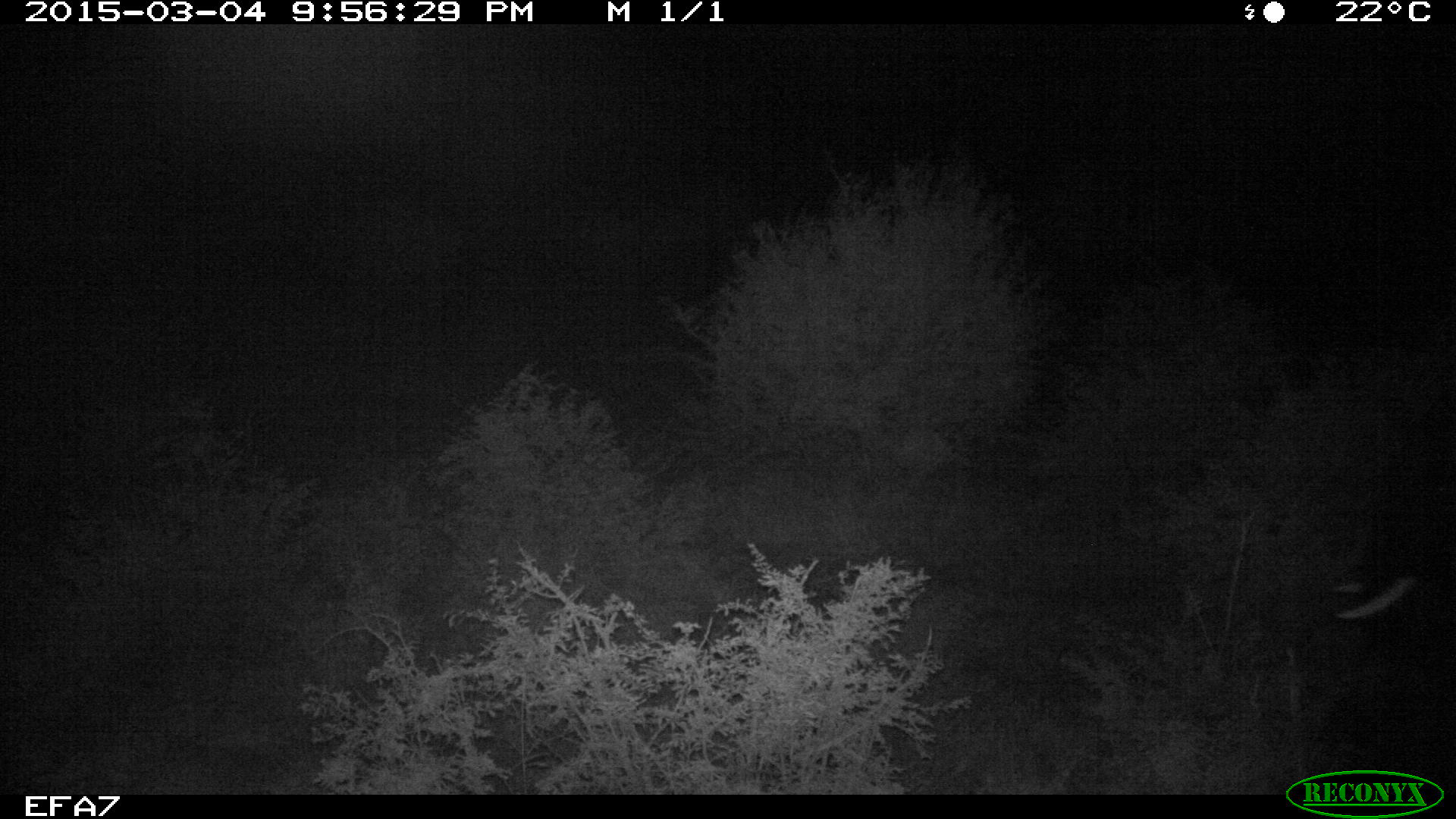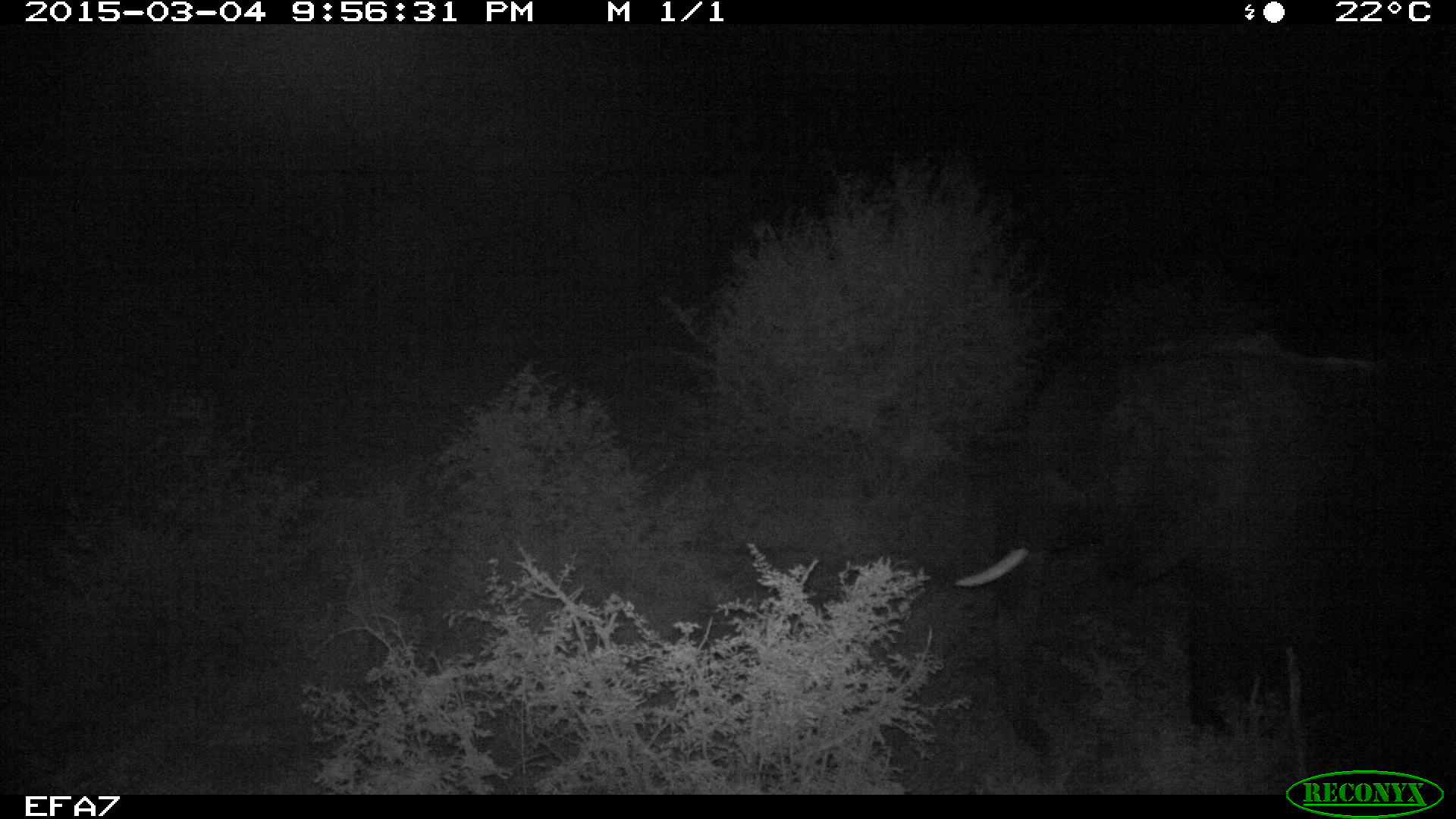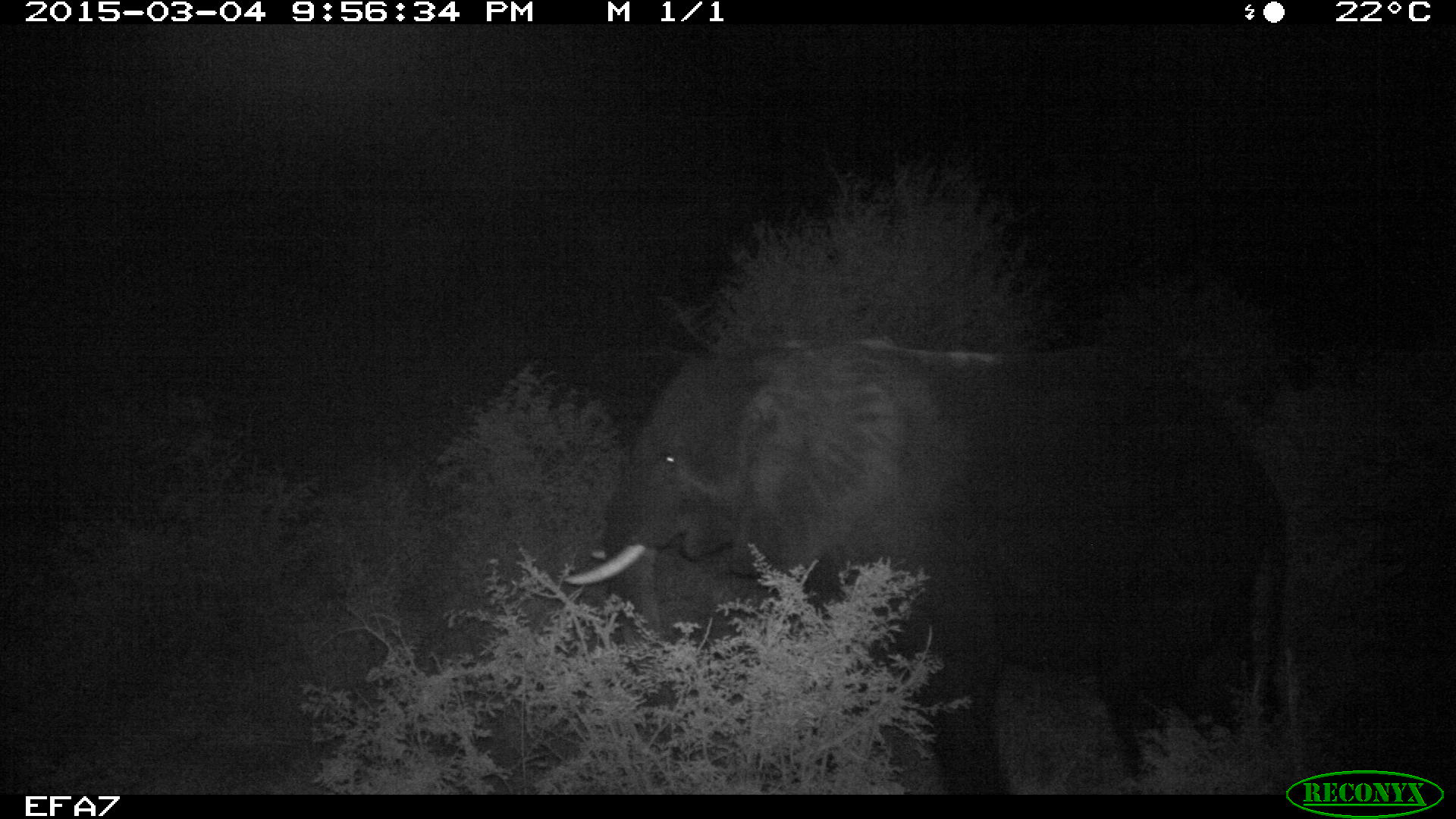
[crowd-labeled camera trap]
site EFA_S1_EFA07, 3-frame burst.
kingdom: Animalia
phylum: Chordata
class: Mammalia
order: Proboscidea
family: Elephantidae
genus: Loxodonta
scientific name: Loxodonta africana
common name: african bush elephant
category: elephant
Elephant (african bush elephant) (Loxodonta africana), count 1. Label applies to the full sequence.